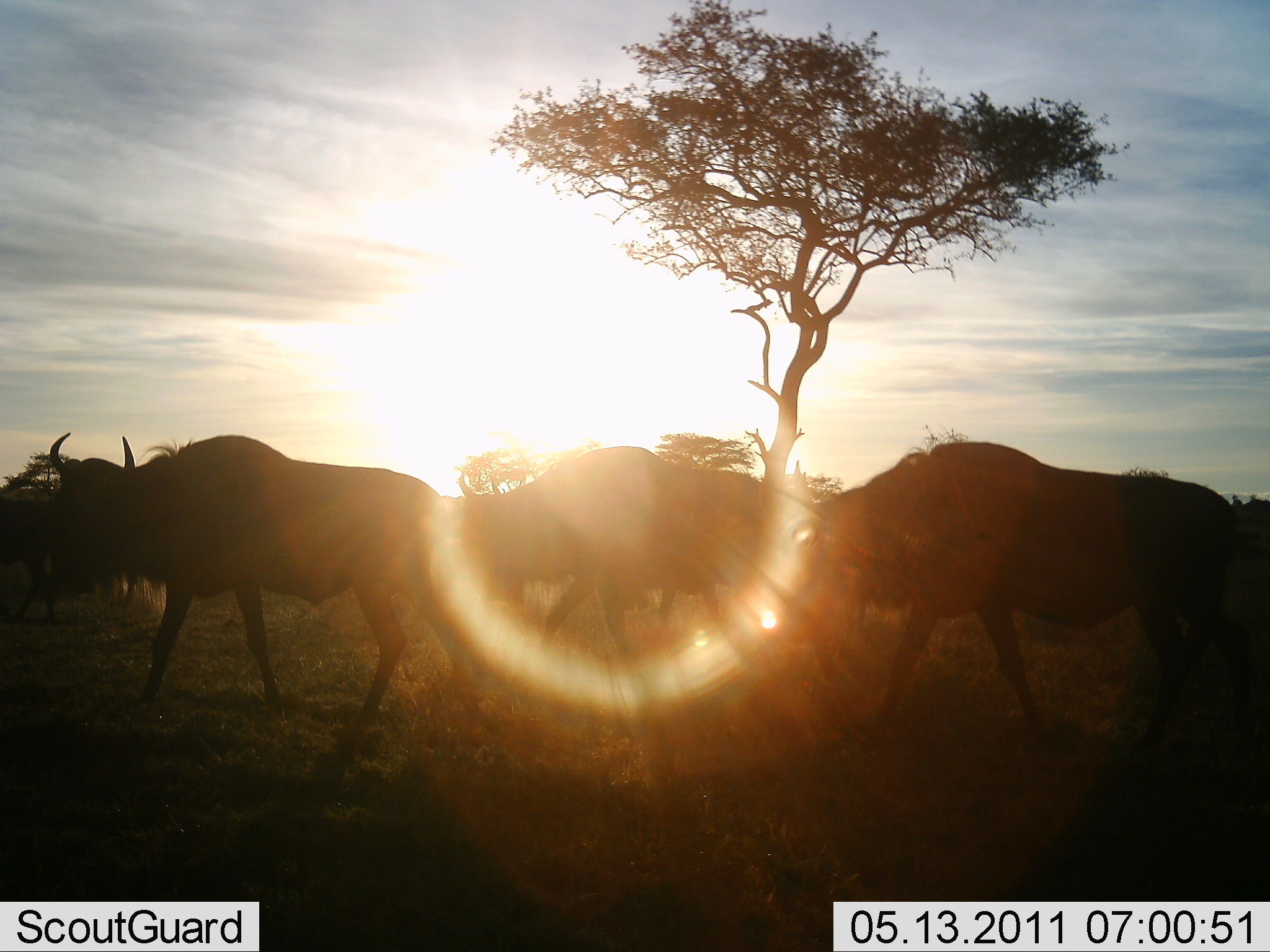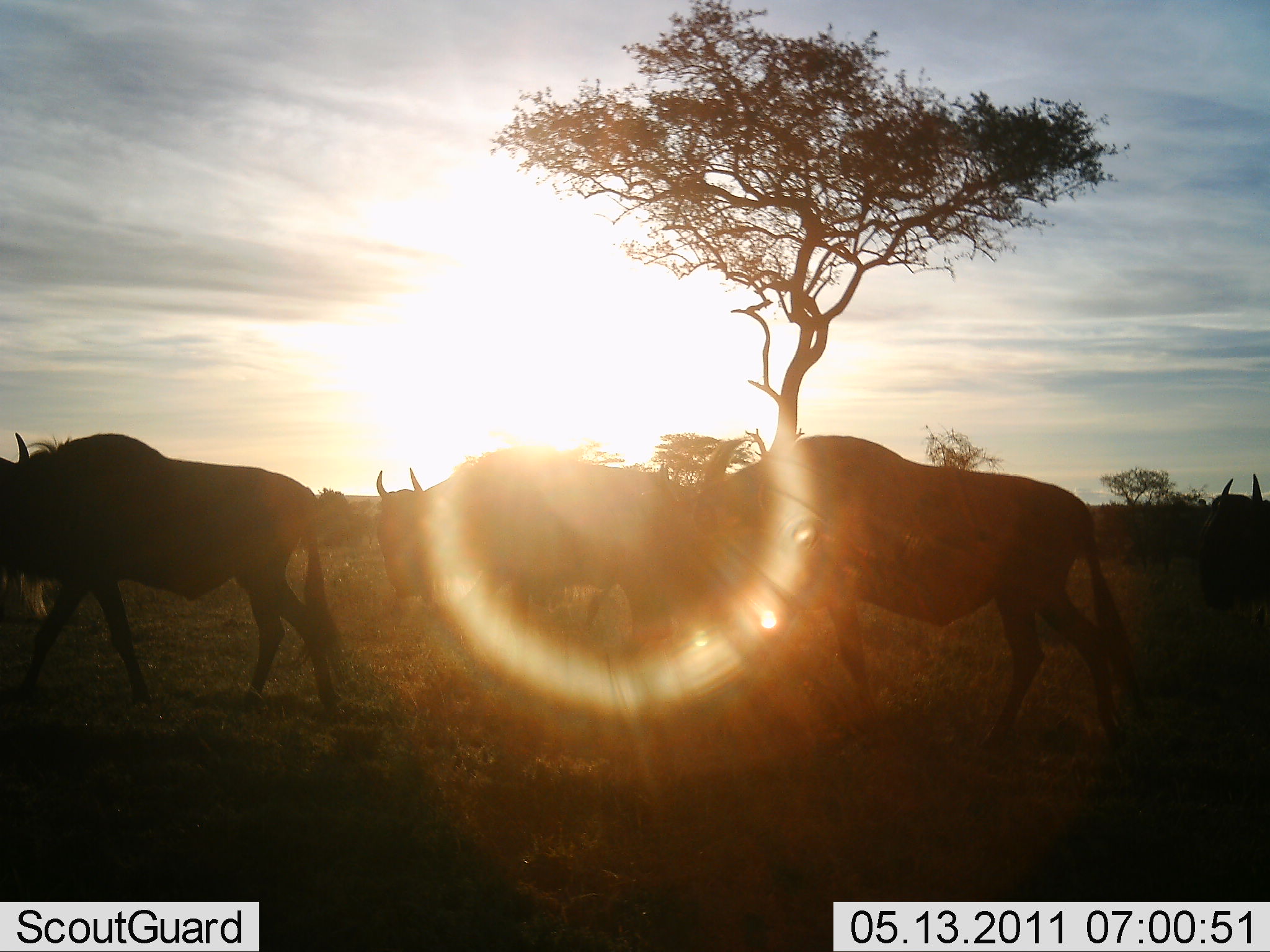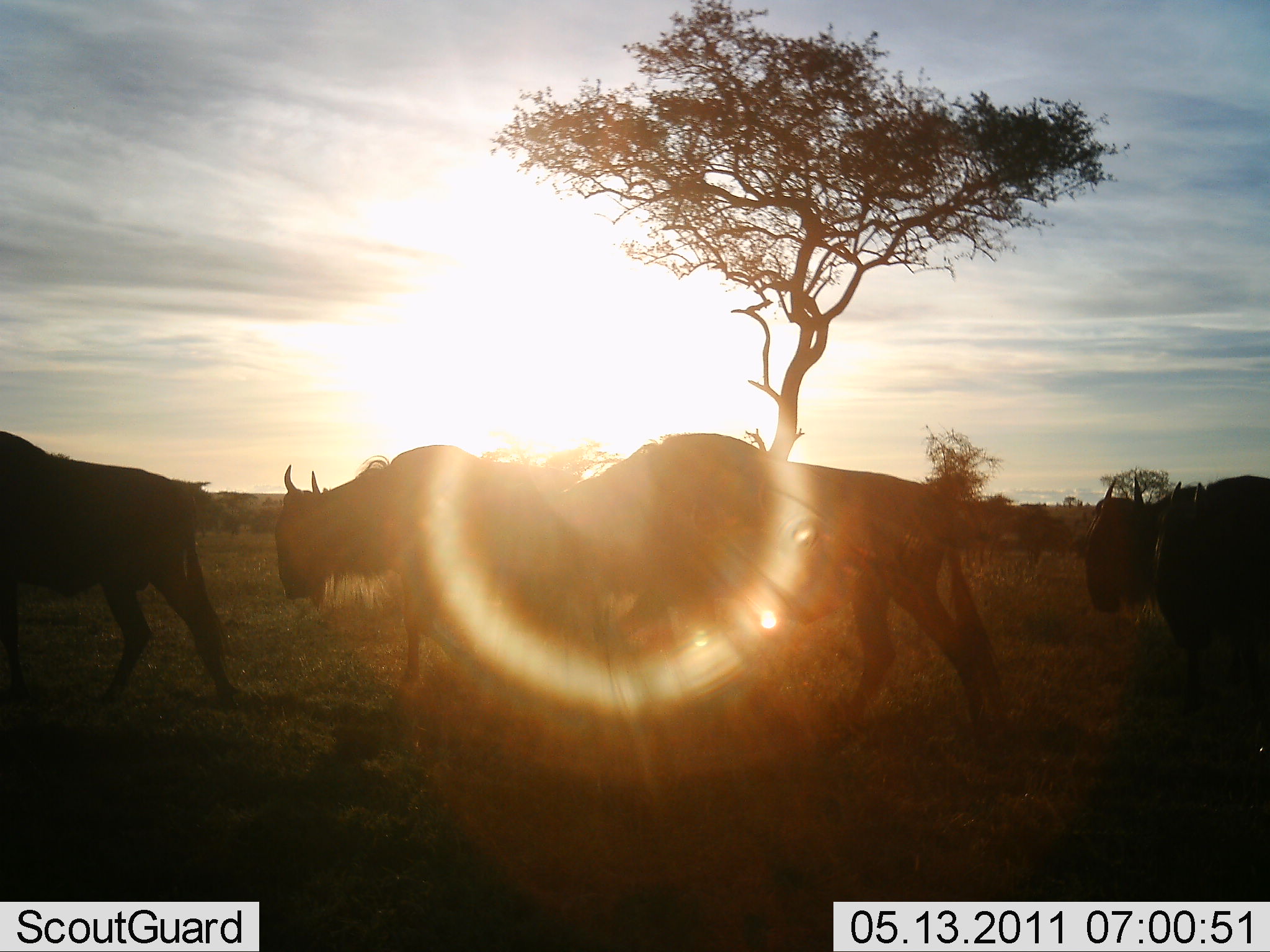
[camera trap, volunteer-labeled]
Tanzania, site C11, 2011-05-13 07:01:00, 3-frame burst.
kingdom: Animalia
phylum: Chordata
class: Mammalia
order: Artiodactyla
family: Bovidae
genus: Connochaetes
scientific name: Connochaetes taurinus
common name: blue wildebeest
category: wildebeest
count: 4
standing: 0%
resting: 0%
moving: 100%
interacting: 0%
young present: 0%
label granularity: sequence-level